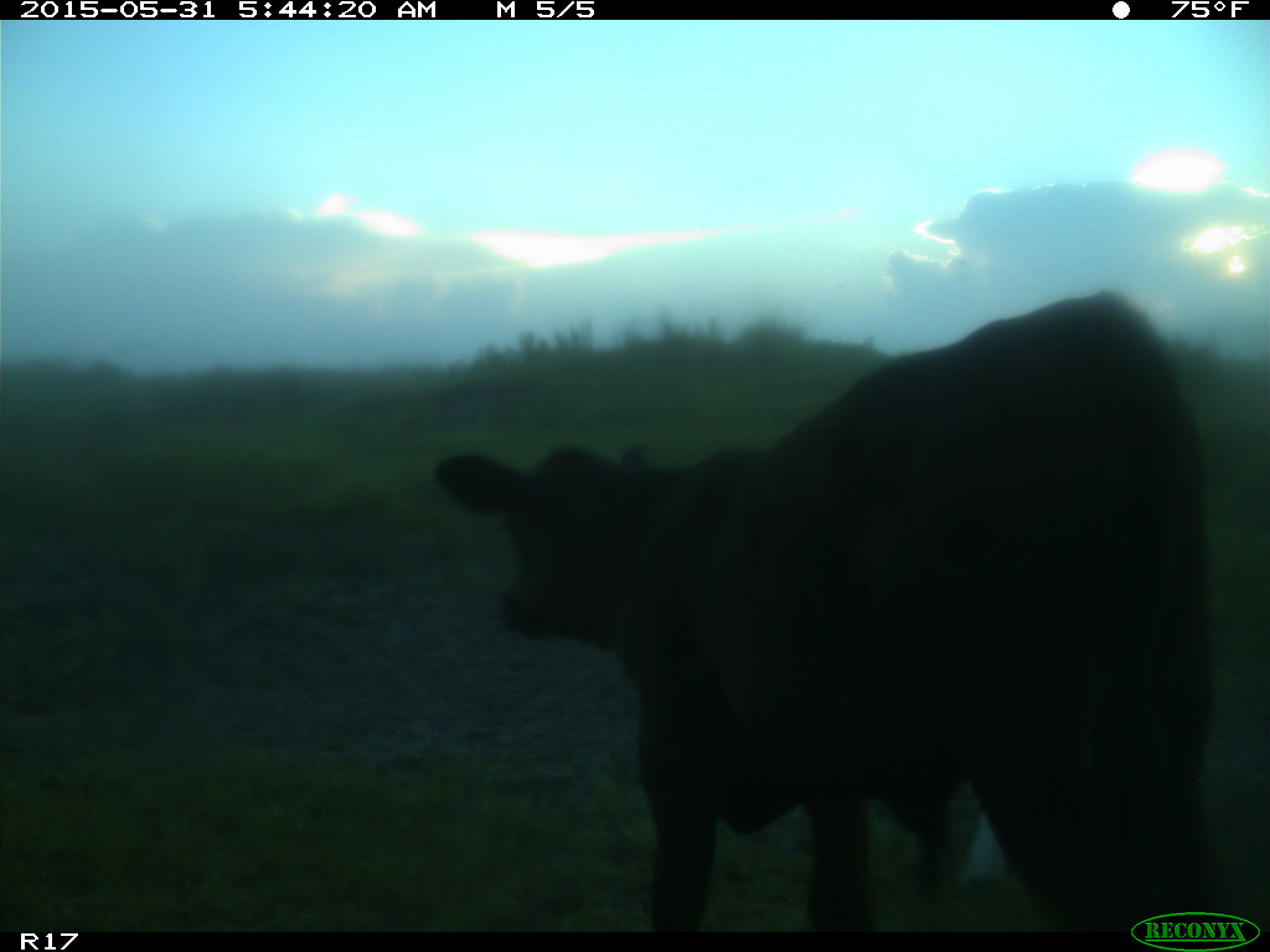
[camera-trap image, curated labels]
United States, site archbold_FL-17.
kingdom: Animalia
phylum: Chordata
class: Mammalia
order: Artiodactyla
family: Bovidae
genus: Bos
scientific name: Bos taurus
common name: domestic cow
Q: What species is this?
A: Bos taurus (domestic cow).